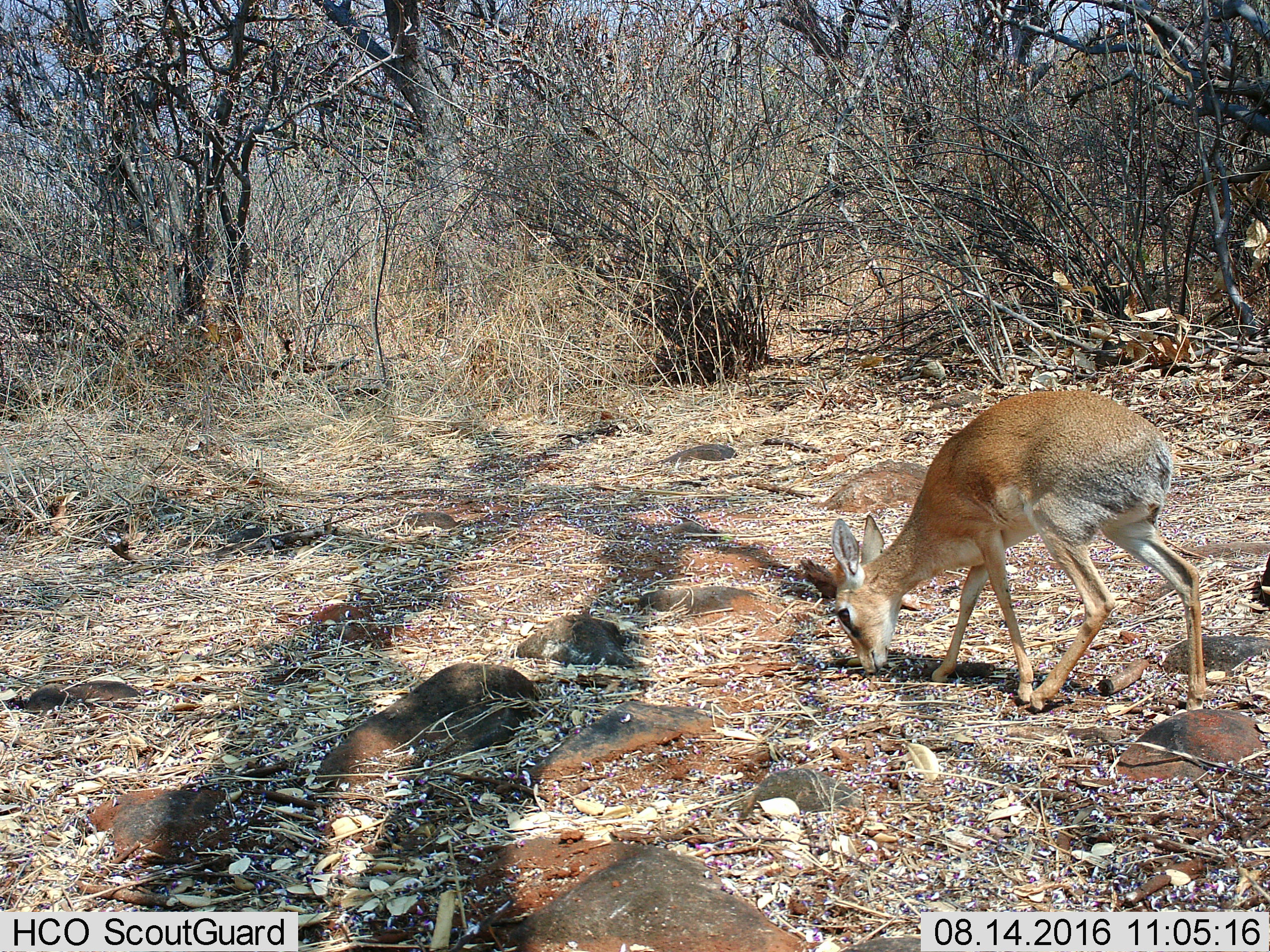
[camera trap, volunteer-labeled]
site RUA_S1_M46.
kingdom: Animalia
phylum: Chordata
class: Mammalia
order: Artiodactyla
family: Bovidae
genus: Madoqua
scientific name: Madoqua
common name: dik-dik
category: dikdik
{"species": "dikdik (dik-dik) (Madoqua)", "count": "1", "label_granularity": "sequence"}